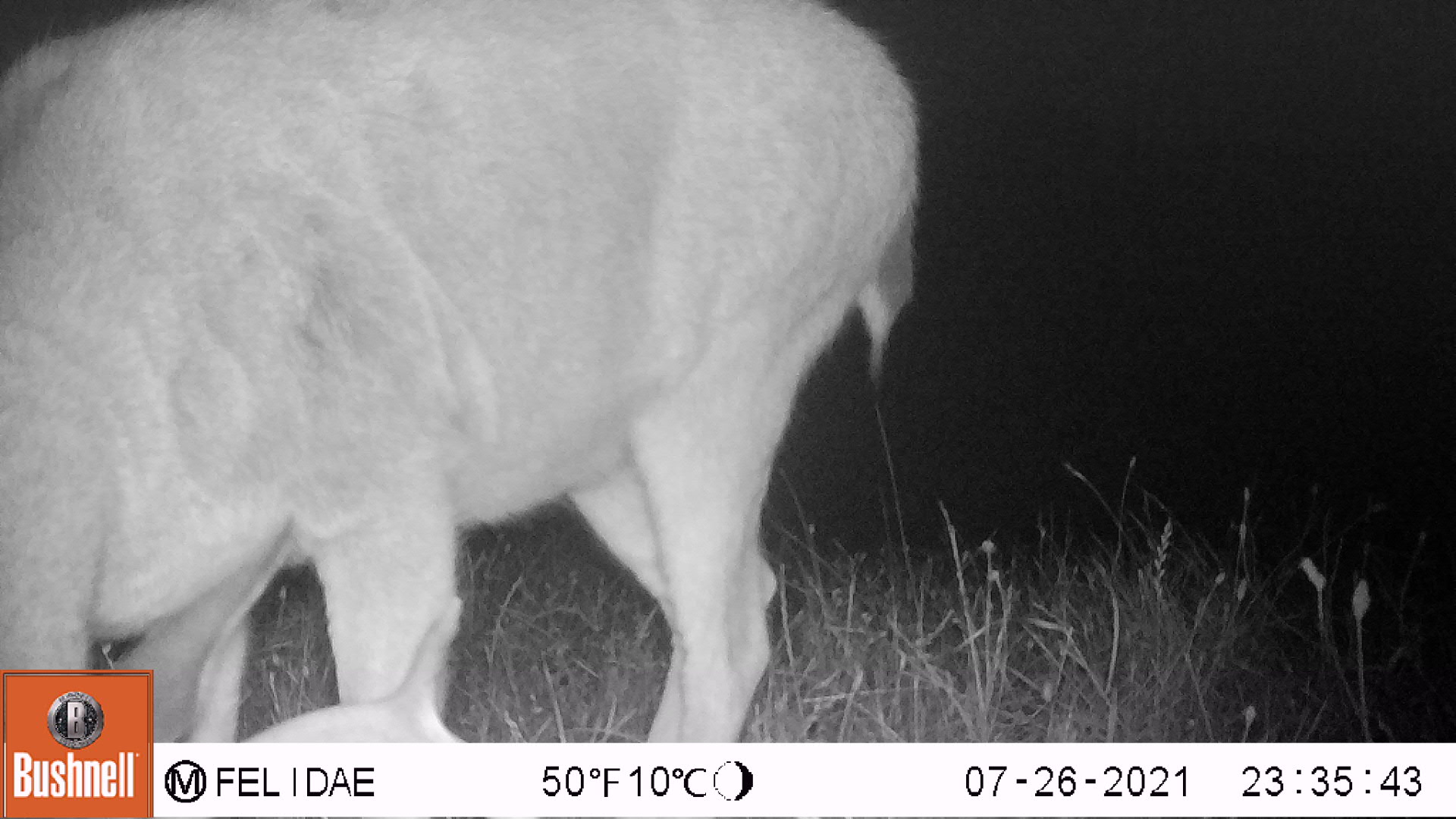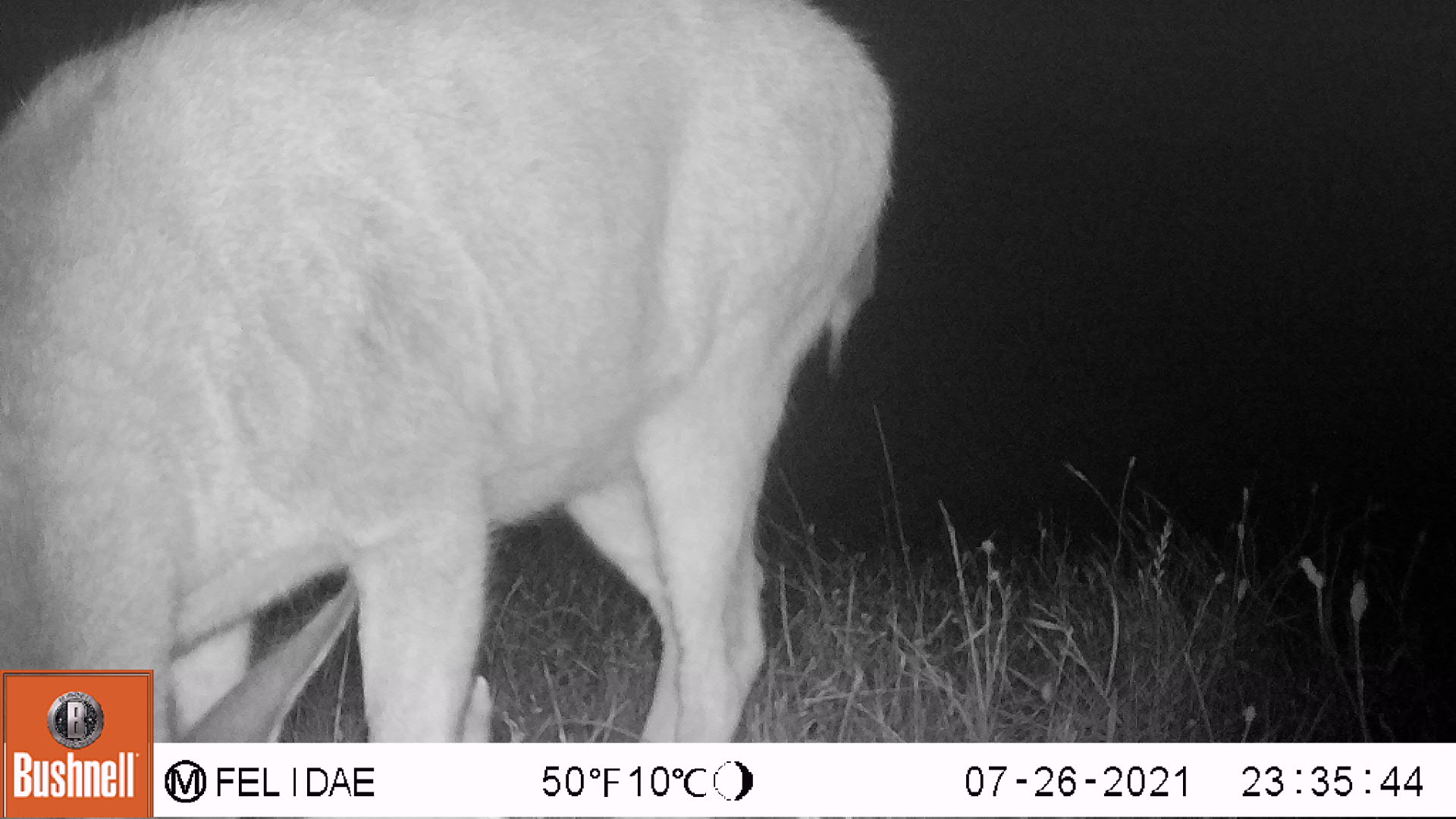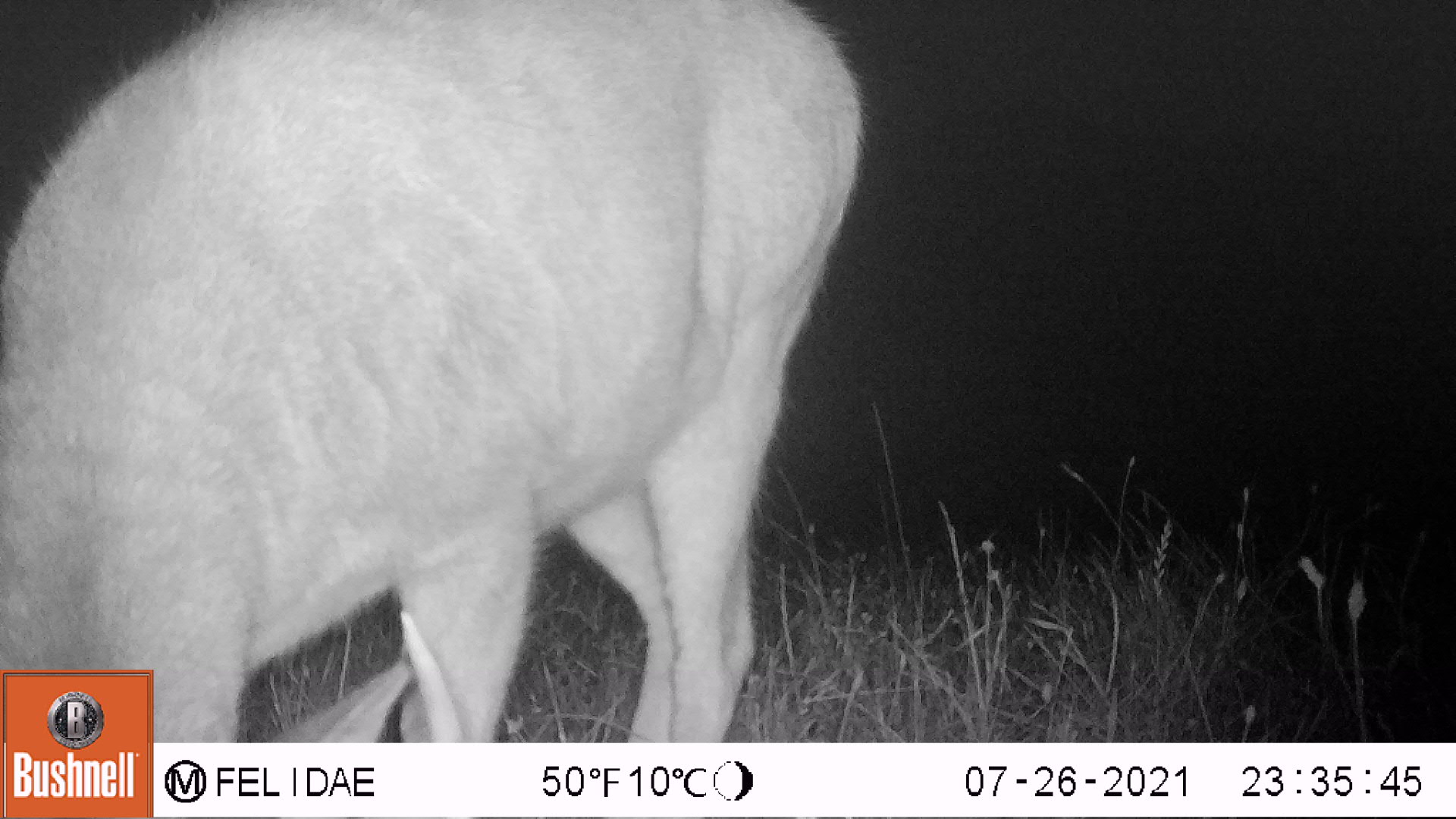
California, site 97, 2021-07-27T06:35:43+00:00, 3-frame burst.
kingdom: Animalia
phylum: Chordata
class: Mammalia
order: Artiodactyla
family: Cervidae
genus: Odocoileus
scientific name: Odocoileus hemionus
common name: mule deer